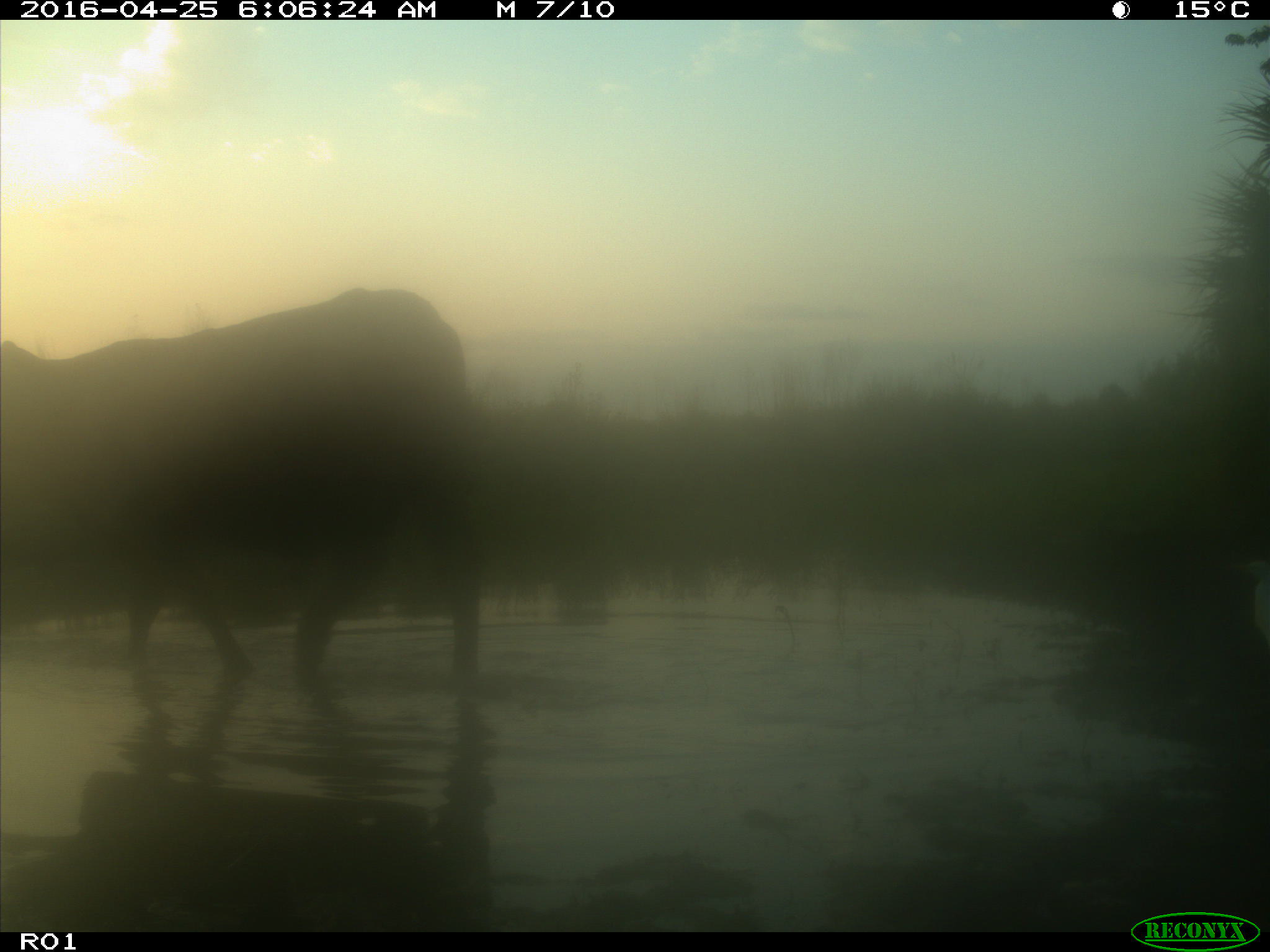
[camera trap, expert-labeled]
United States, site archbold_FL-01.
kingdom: Animalia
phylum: Chordata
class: Mammalia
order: Artiodactyla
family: Bovidae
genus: Bos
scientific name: Bos taurus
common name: domestic cow